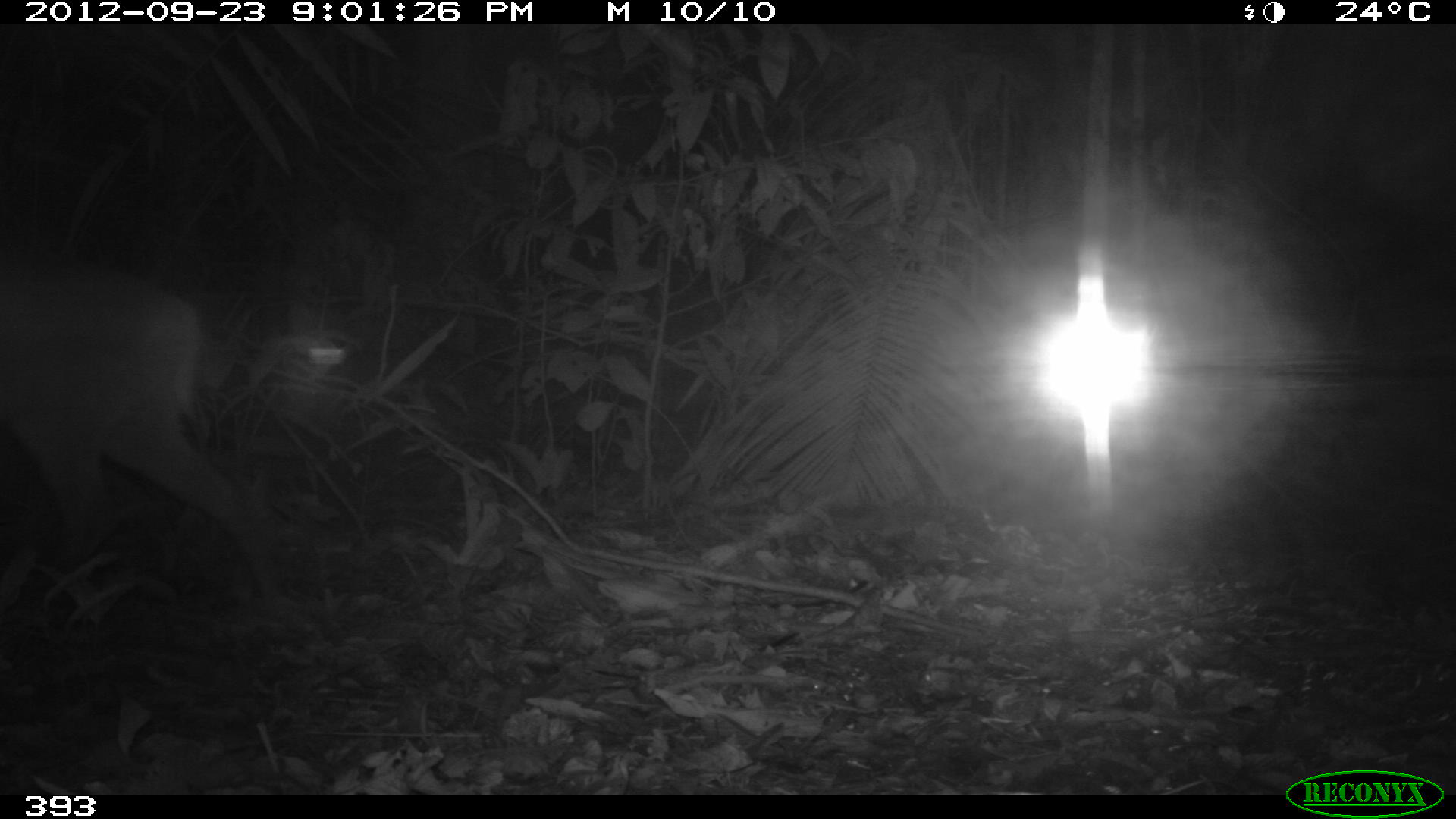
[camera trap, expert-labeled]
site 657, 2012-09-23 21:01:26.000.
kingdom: Animalia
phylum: Chordata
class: Mammalia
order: Artiodactyla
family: Cervidae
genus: Mazama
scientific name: Mazama americana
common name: red brocket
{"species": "Mazama americana (red brocket)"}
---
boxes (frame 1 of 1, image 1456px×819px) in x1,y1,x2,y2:
mazama americana: 0,257,286,613